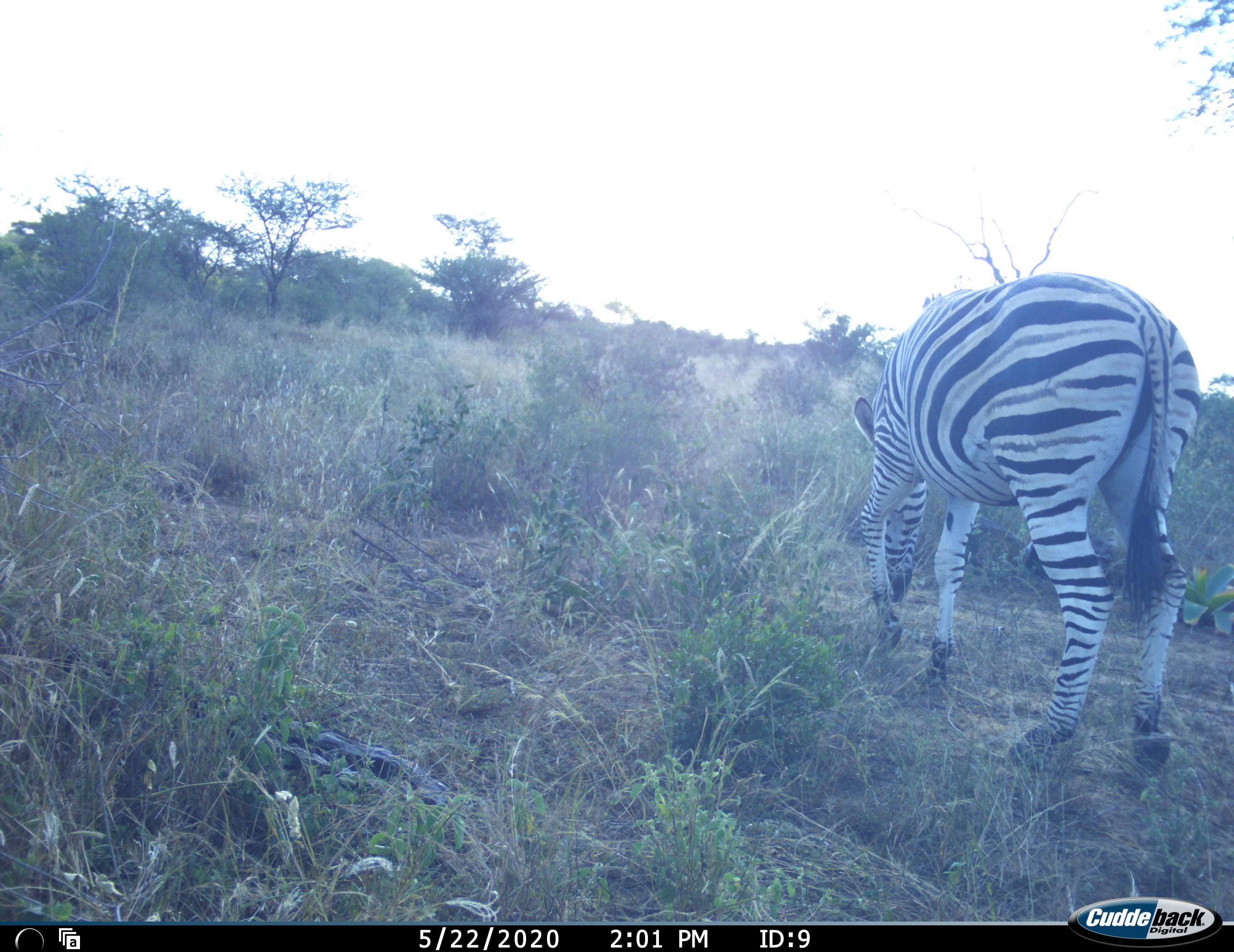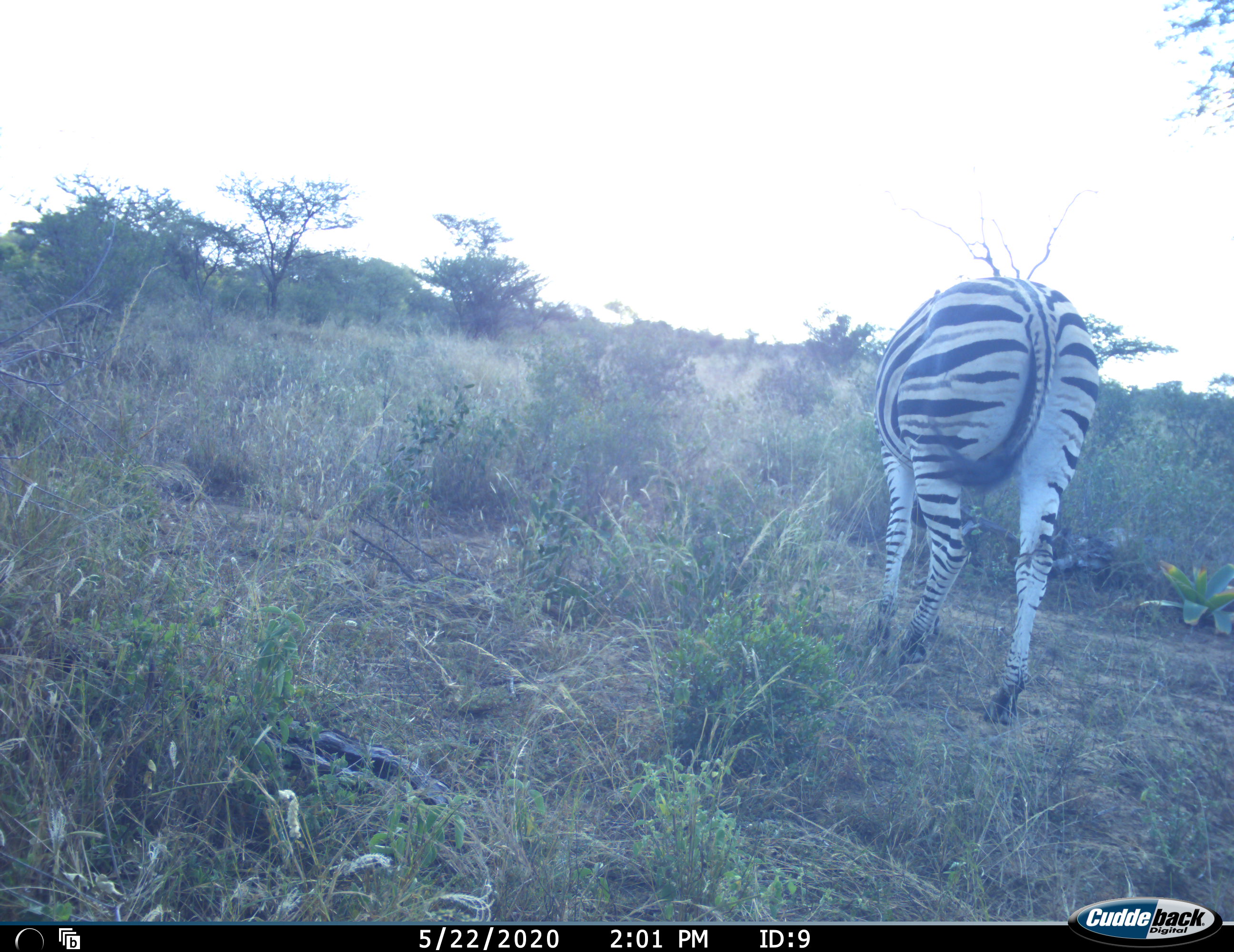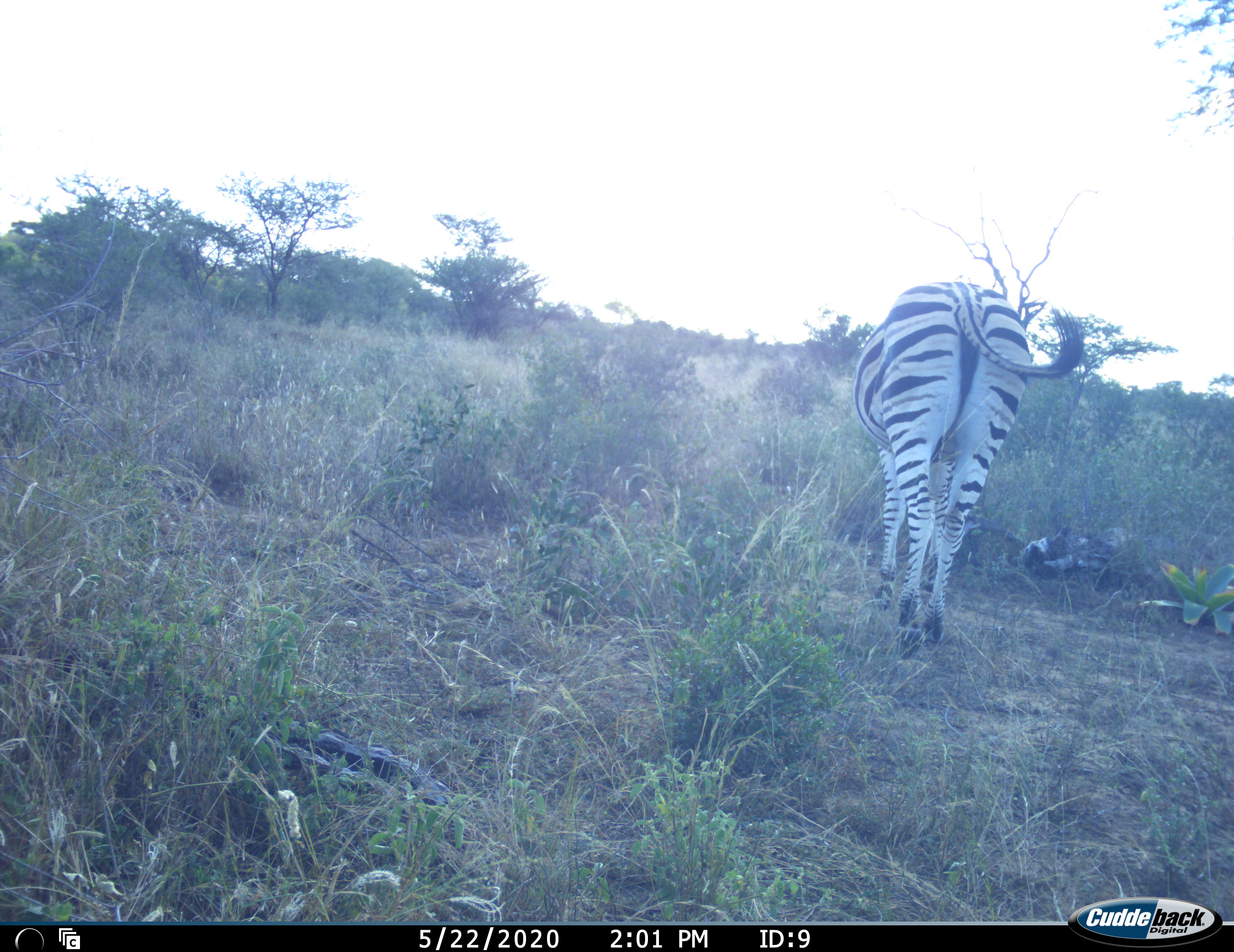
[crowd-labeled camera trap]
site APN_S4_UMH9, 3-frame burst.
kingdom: Animalia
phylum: Chordata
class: Mammalia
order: Perissodactyla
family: Equidae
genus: Equus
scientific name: Equus quagga burchellii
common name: burchell's zebra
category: zebraburchells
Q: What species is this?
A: Zebraburchells (burchell's zebra) (Equus quagga burchellii).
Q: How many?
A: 1.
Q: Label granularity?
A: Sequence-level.